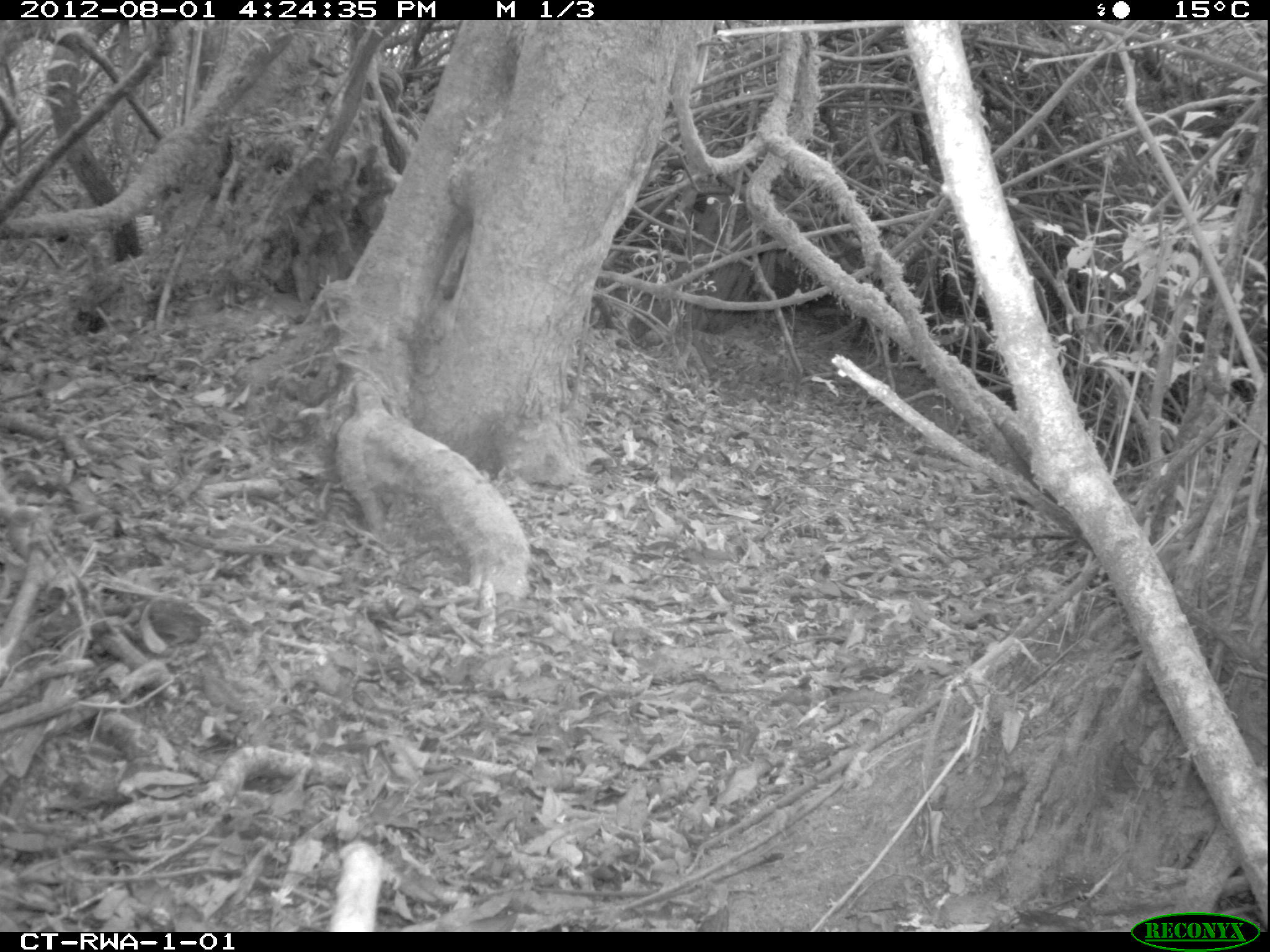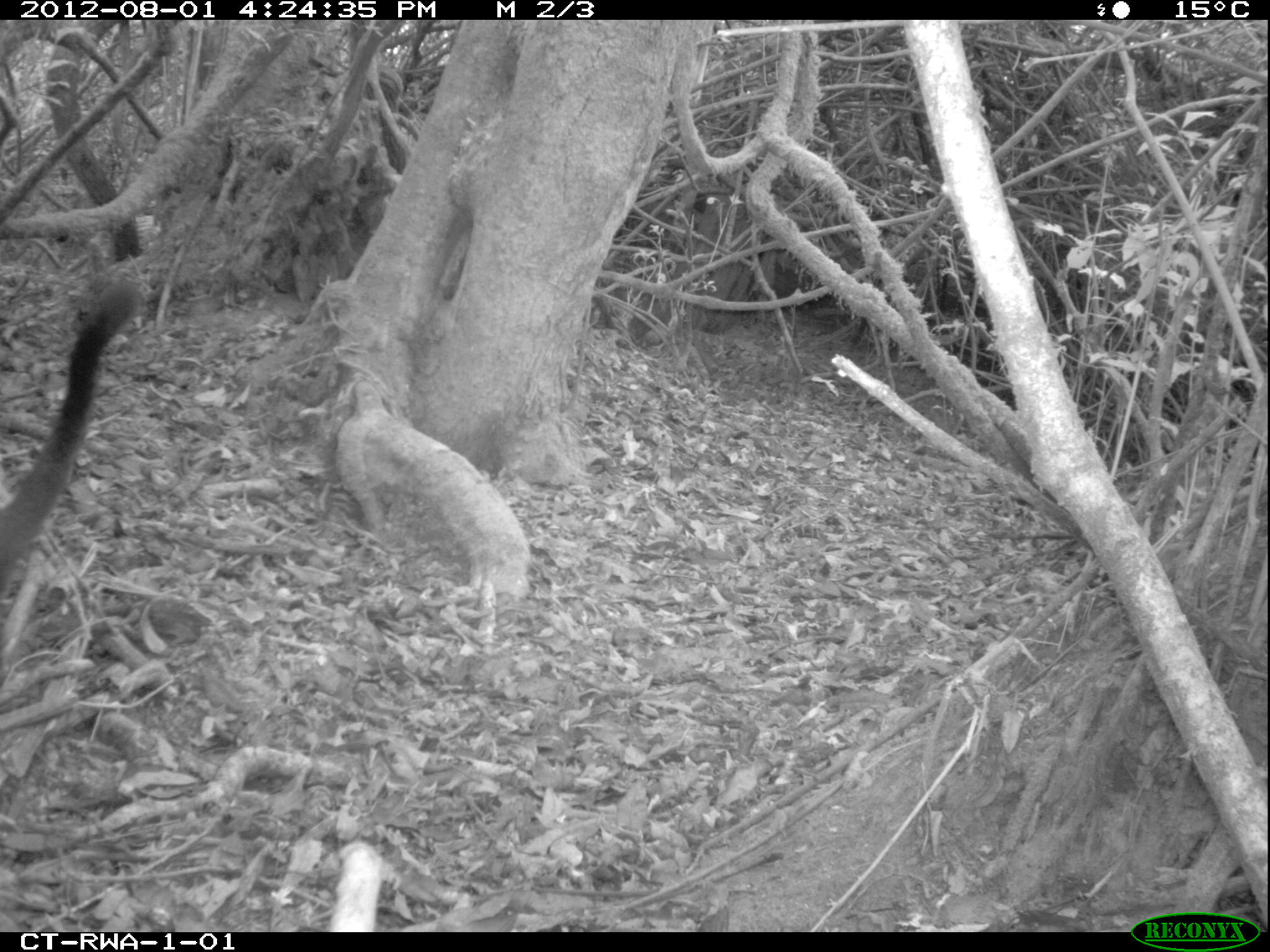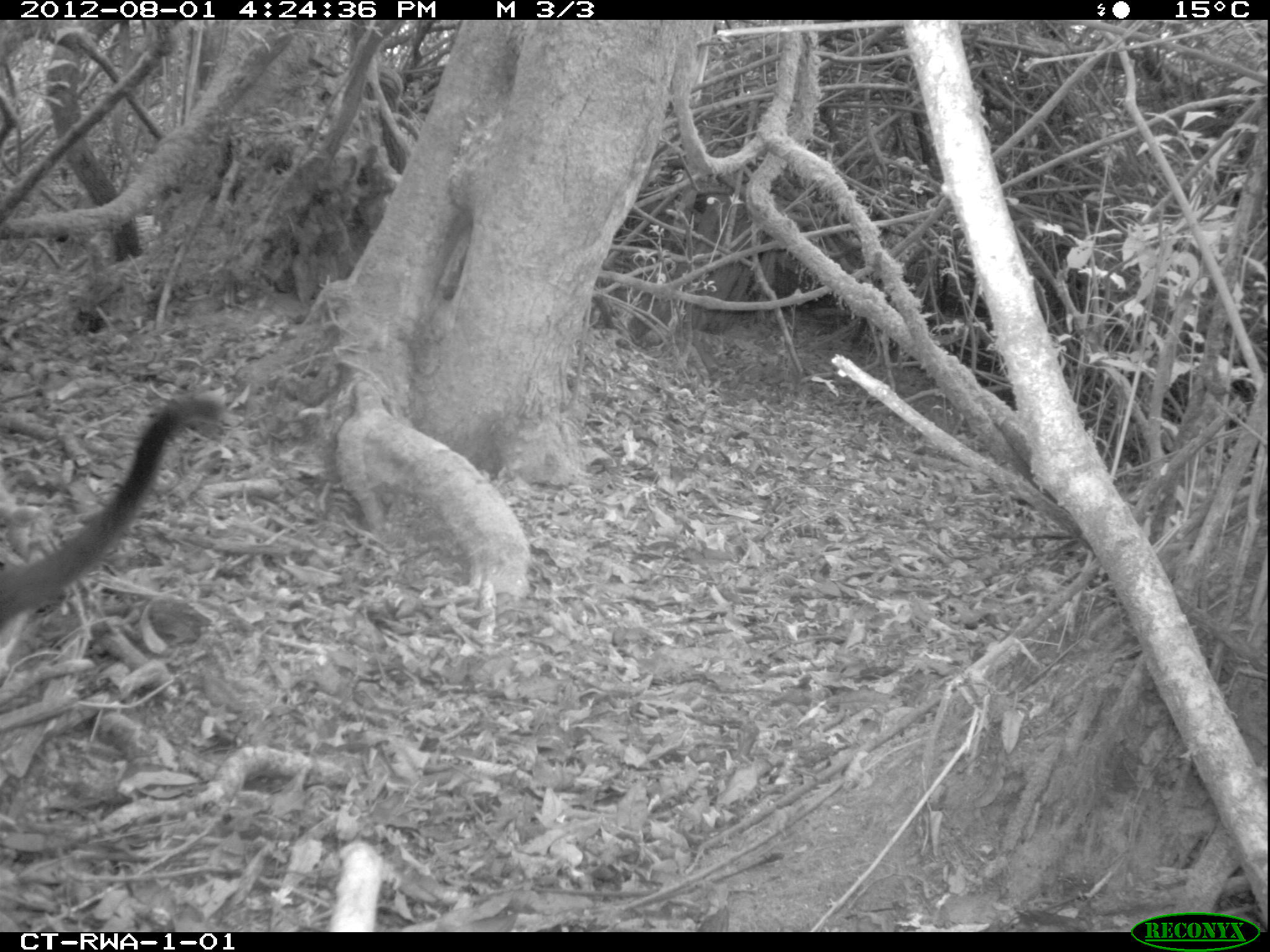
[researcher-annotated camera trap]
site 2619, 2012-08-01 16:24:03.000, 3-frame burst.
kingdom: Animalia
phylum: Chordata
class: Mammalia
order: Primates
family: Cercopithecidae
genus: Allochrocebus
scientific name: Allochrocebus lhoesti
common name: l'hoest's monkey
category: cercopithecus lhoesti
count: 1